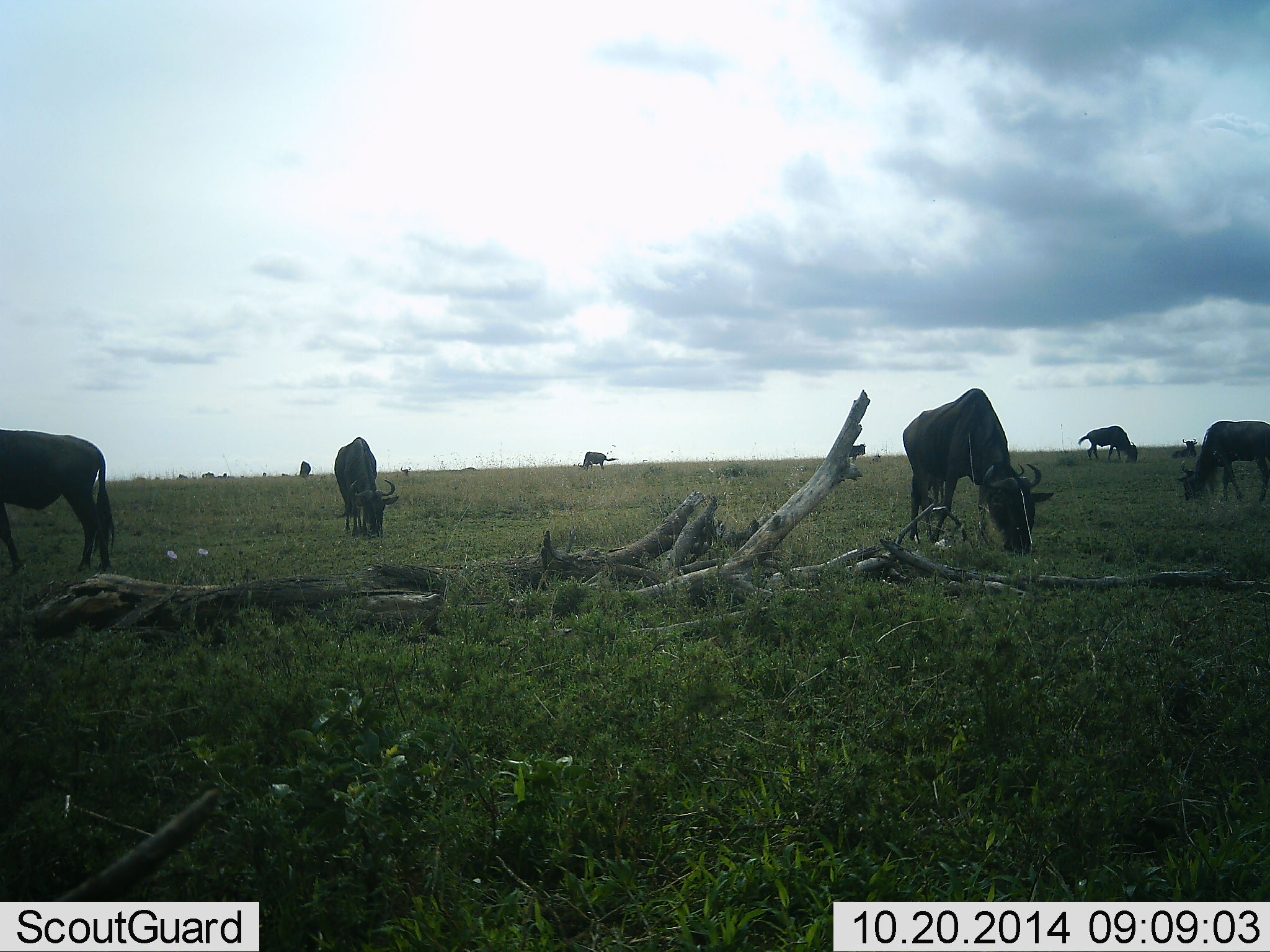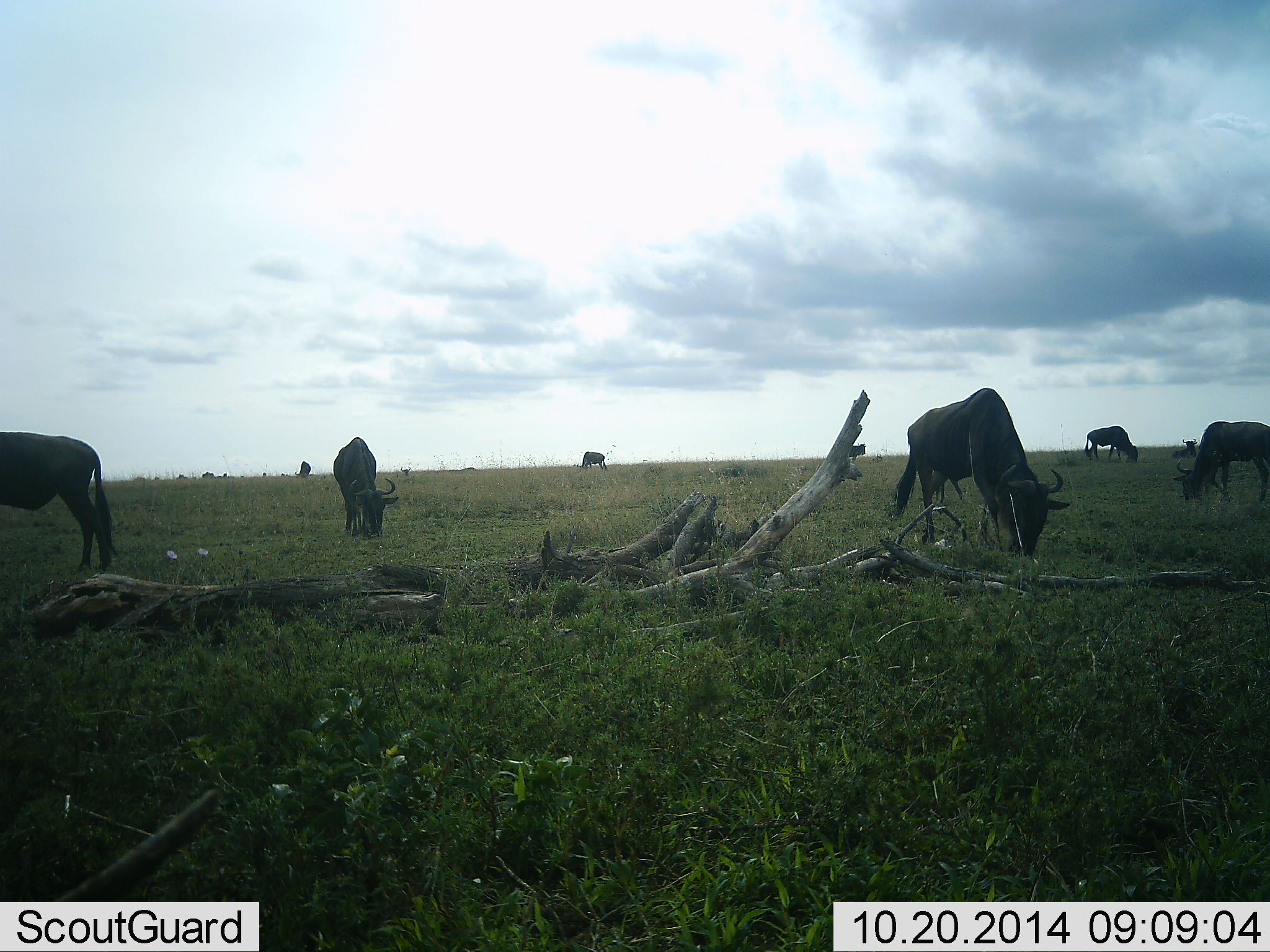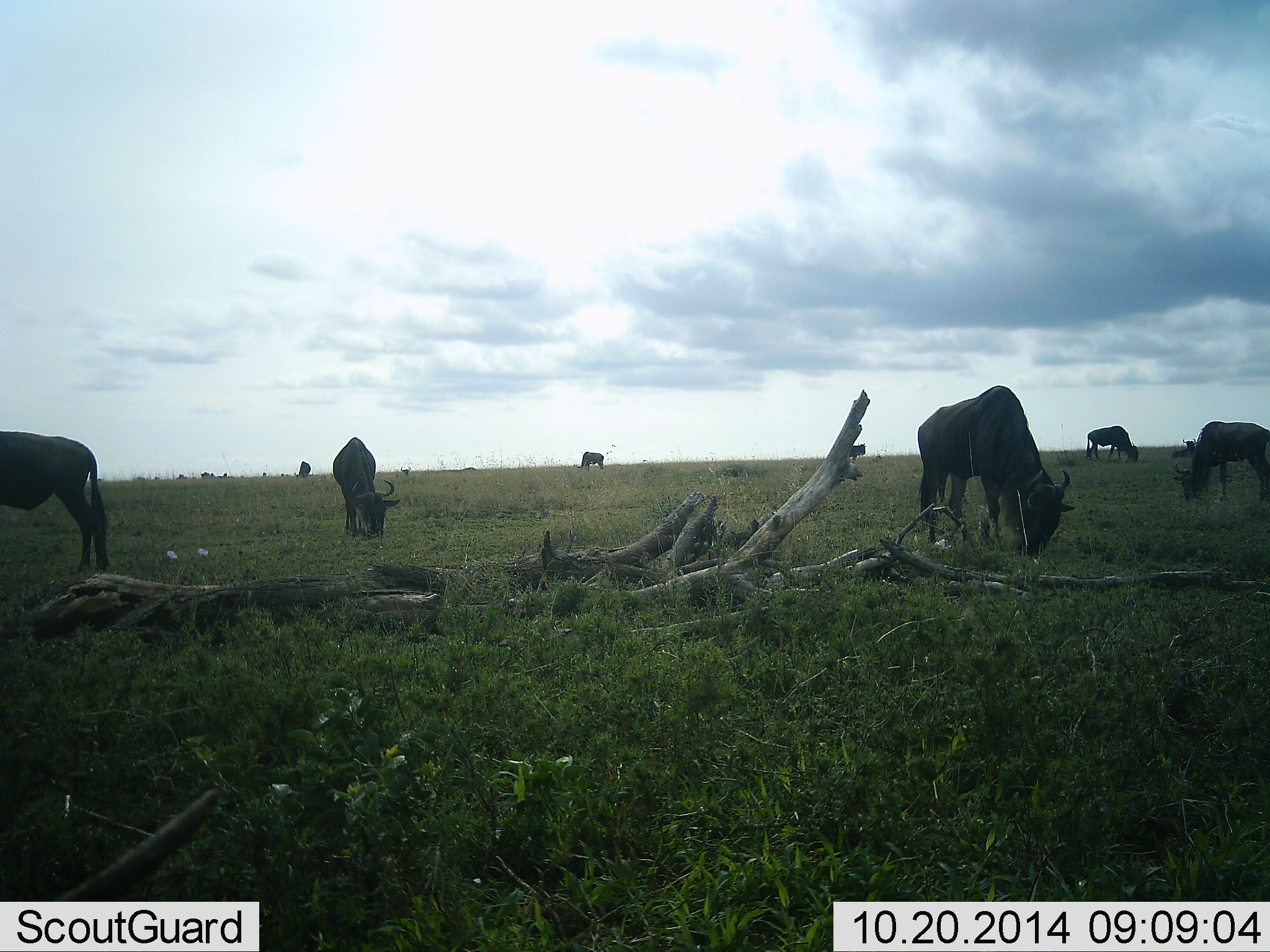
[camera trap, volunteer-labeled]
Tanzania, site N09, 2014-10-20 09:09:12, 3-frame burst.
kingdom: Animalia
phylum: Chordata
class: Mammalia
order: Artiodactyla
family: Bovidae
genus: Connochaetes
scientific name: Connochaetes taurinus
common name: blue wildebeest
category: wildebeest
Wildebeest (blue wildebeest) (Connochaetes taurinus), count 9. Behavior (volunteer vote fractions): standing 20%, resting 30%, moving 0%, interacting 0%. Young present (vote fraction): 0%. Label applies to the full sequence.